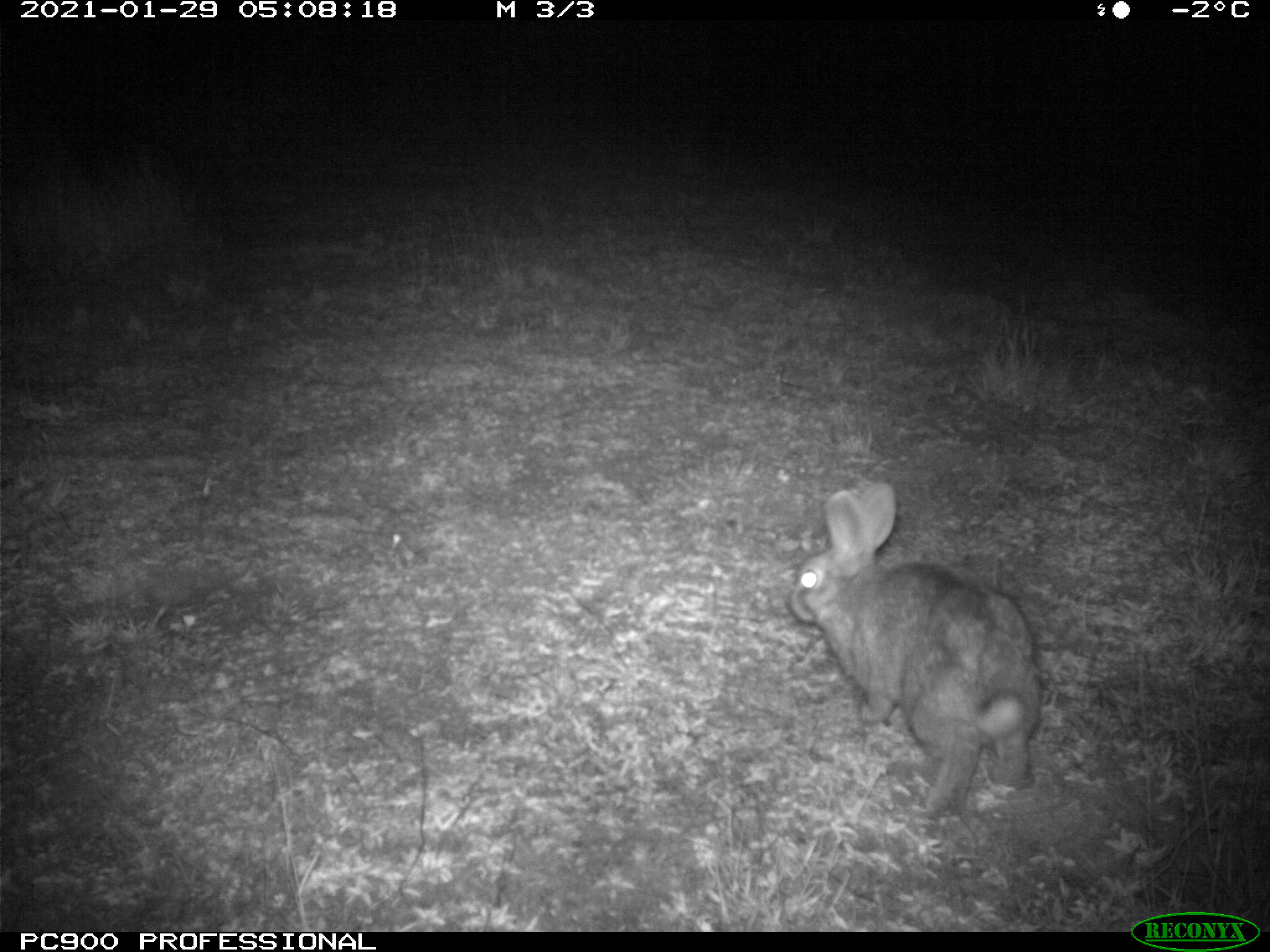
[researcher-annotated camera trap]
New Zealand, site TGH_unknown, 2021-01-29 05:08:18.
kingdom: Animalia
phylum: Chordata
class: Mammalia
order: Lagomorpha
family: Leporidae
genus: Oryctolagus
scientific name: Oryctolagus cuniculus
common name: european rabbit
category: rabbit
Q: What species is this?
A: Rabbit (european rabbit) (Oryctolagus cuniculus).